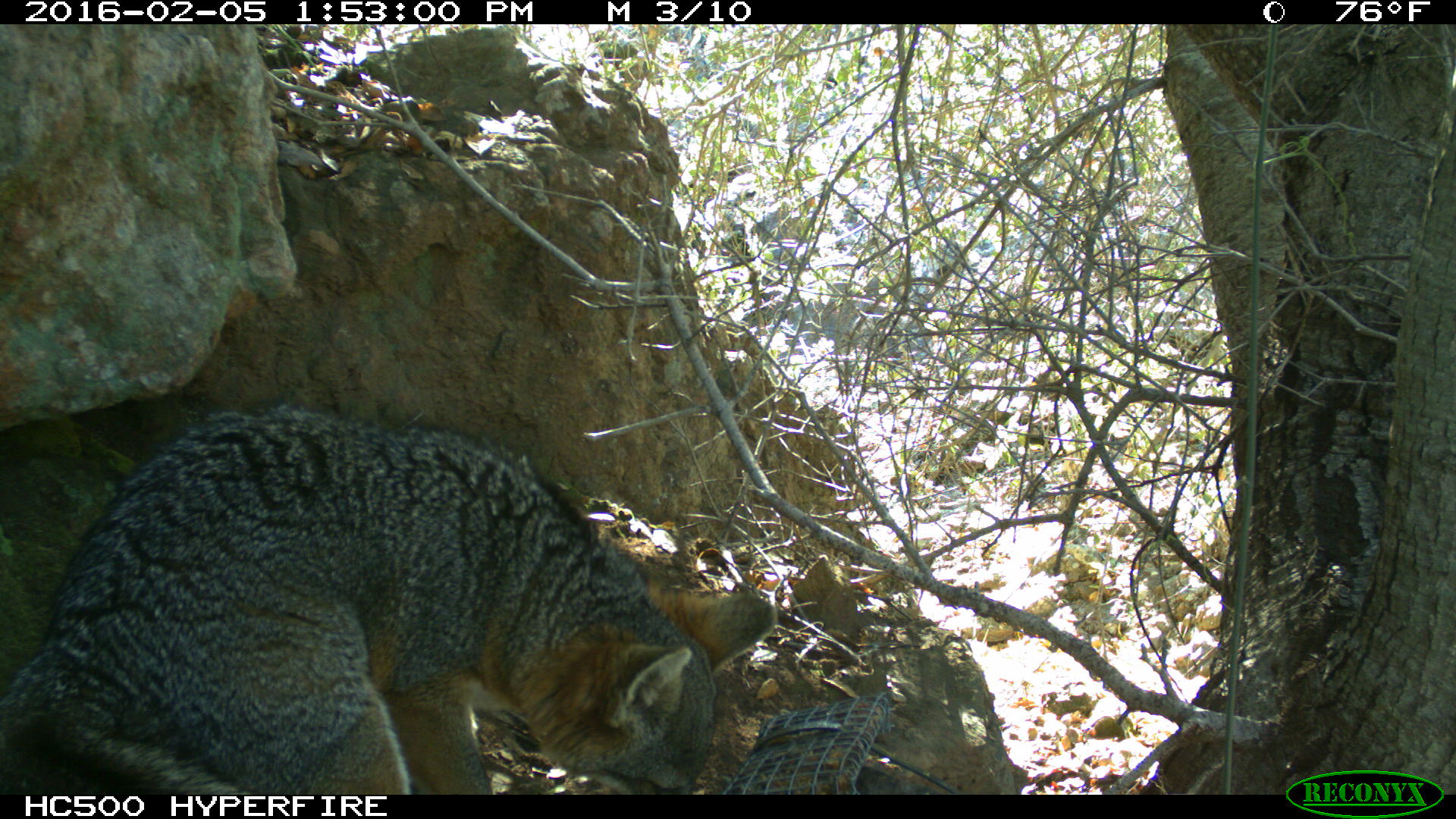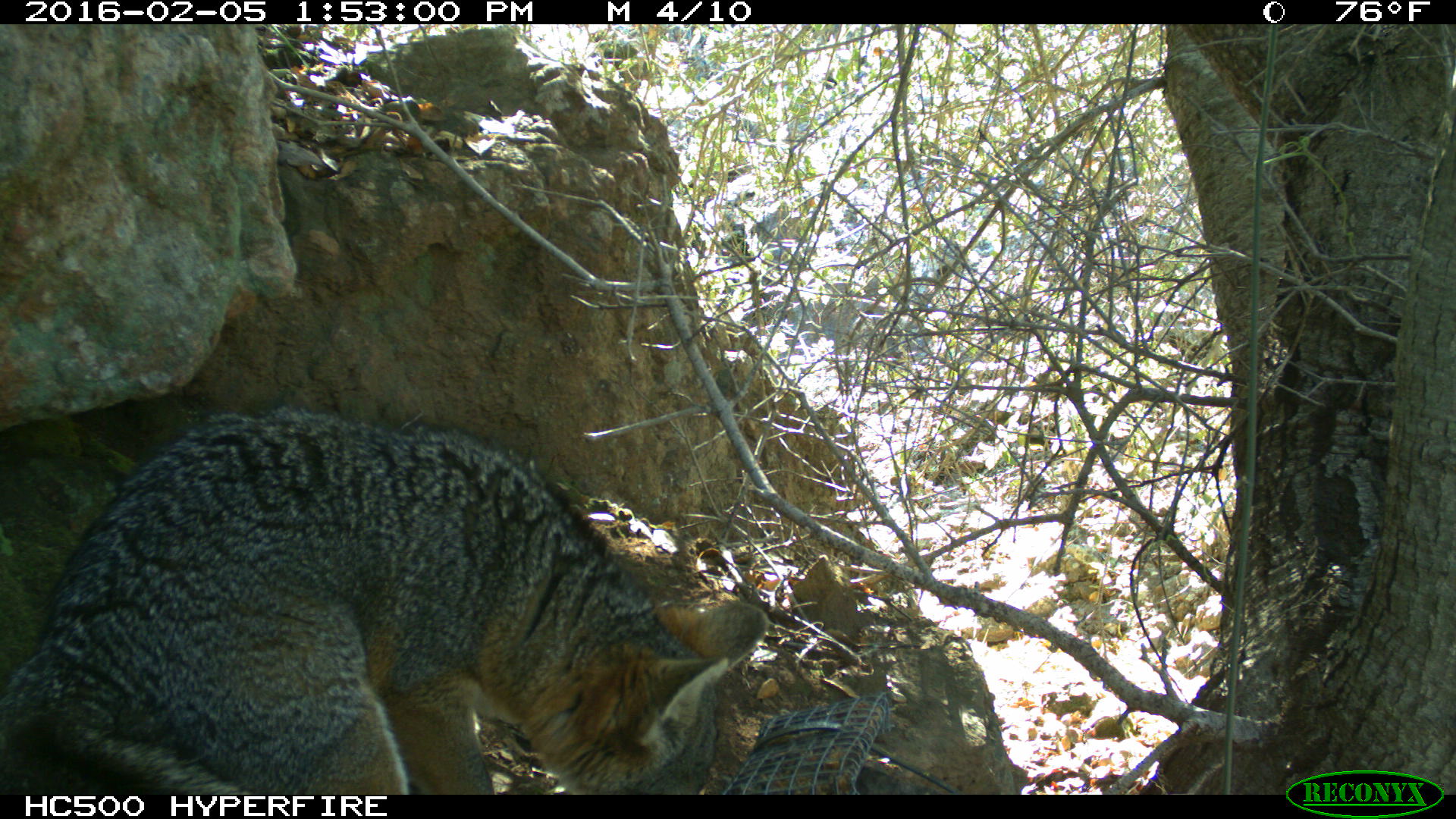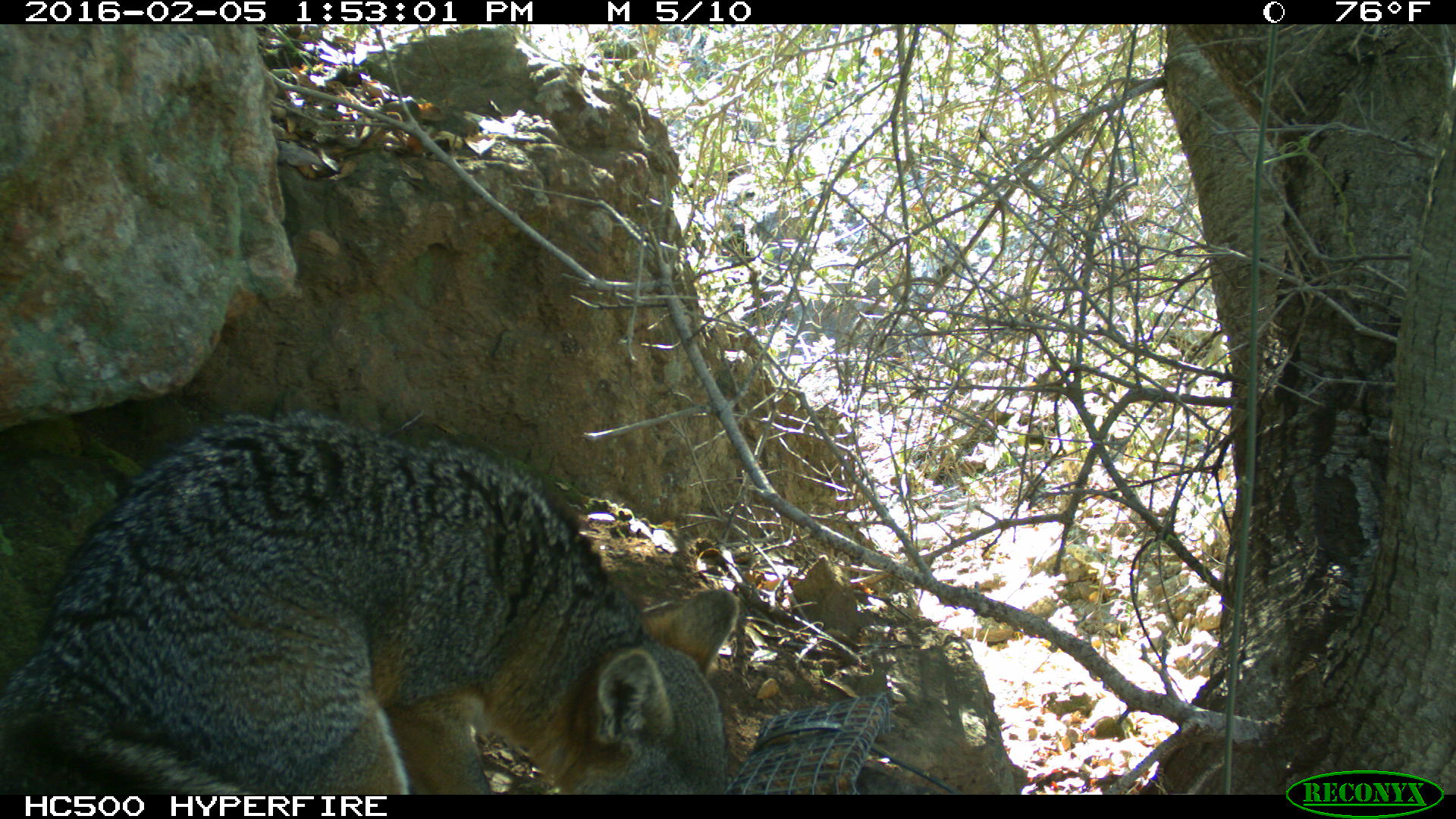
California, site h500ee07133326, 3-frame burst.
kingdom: Animalia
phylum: Chordata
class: Mammalia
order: Carnivora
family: Canidae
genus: Urocyon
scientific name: Urocyon littoralis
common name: island fox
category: fox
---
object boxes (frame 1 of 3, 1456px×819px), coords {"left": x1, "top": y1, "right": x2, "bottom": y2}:
fox: {"left": 0, "top": 400, "right": 779, "bottom": 792}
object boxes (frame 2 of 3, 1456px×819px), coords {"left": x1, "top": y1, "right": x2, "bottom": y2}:
fox: {"left": 0, "top": 403, "right": 769, "bottom": 795}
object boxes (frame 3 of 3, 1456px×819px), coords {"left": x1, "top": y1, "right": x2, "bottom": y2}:
fox: {"left": 0, "top": 413, "right": 737, "bottom": 794}